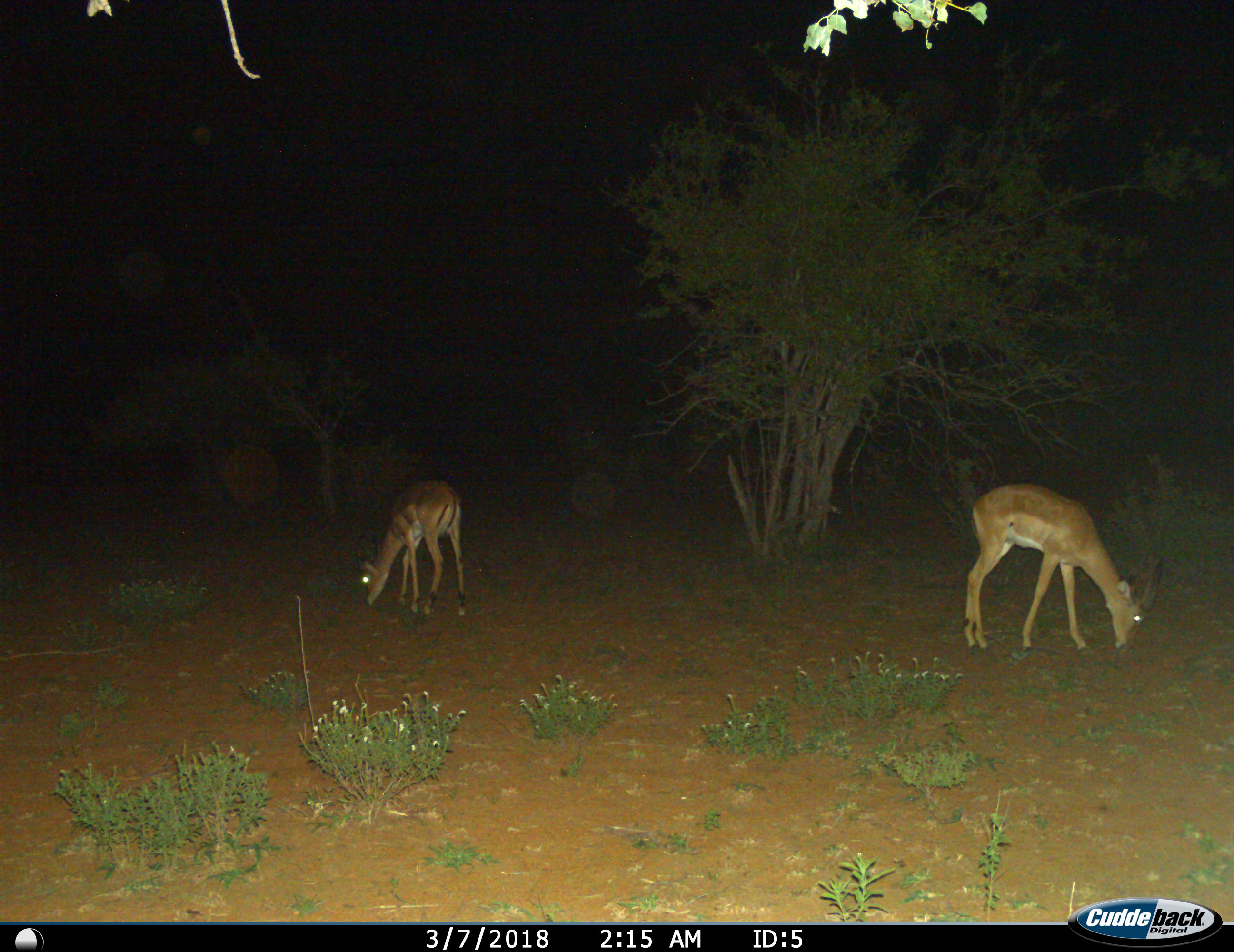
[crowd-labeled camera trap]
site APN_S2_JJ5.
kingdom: Animalia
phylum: Chordata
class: Mammalia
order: Artiodactyla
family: Bovidae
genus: Aepyceros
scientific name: Aepyceros melampus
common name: impala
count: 2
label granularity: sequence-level